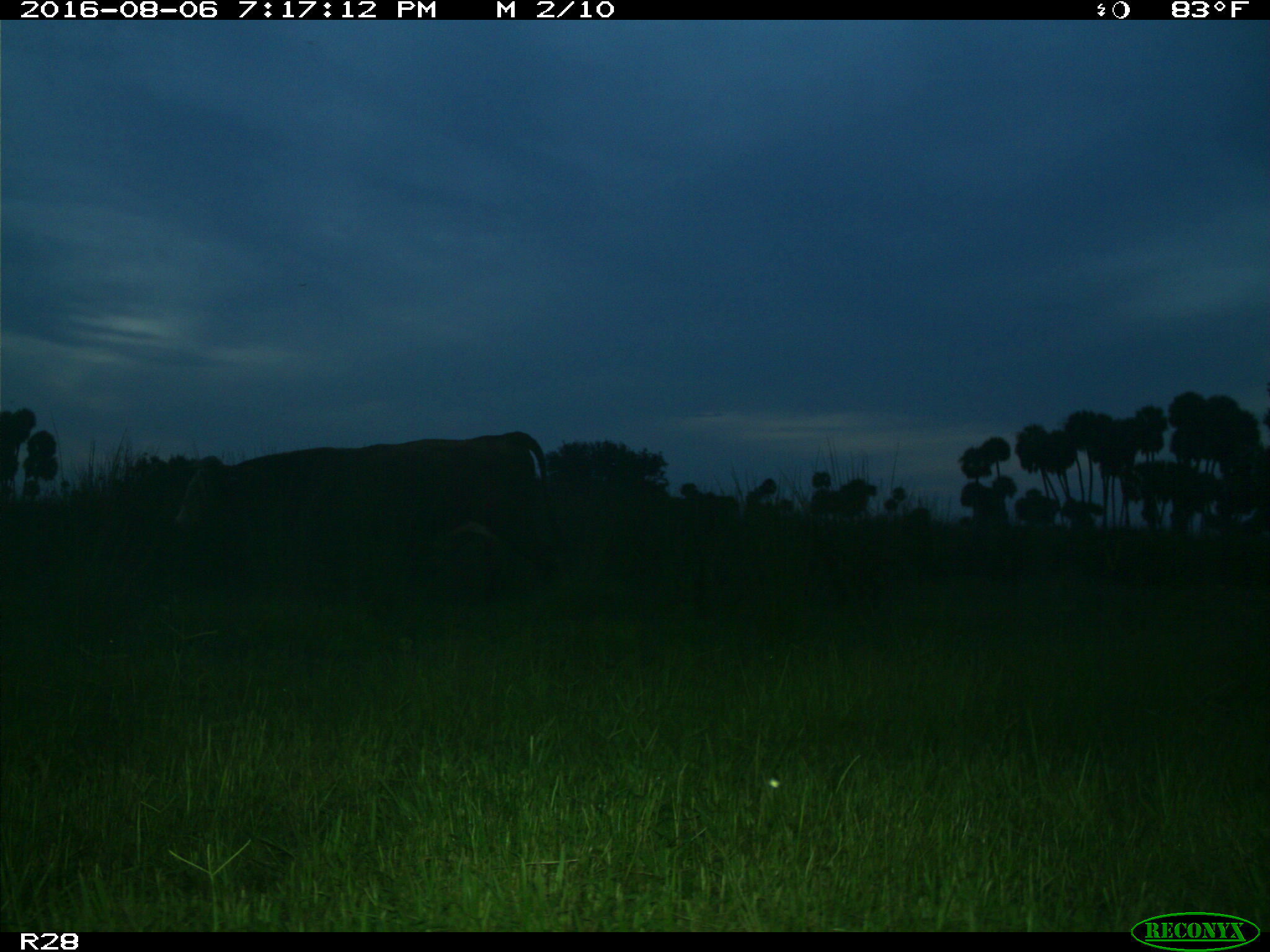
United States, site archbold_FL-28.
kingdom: Animalia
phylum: Chordata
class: Mammalia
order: Artiodactyla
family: Bovidae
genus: Bos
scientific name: Bos taurus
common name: domestic cow